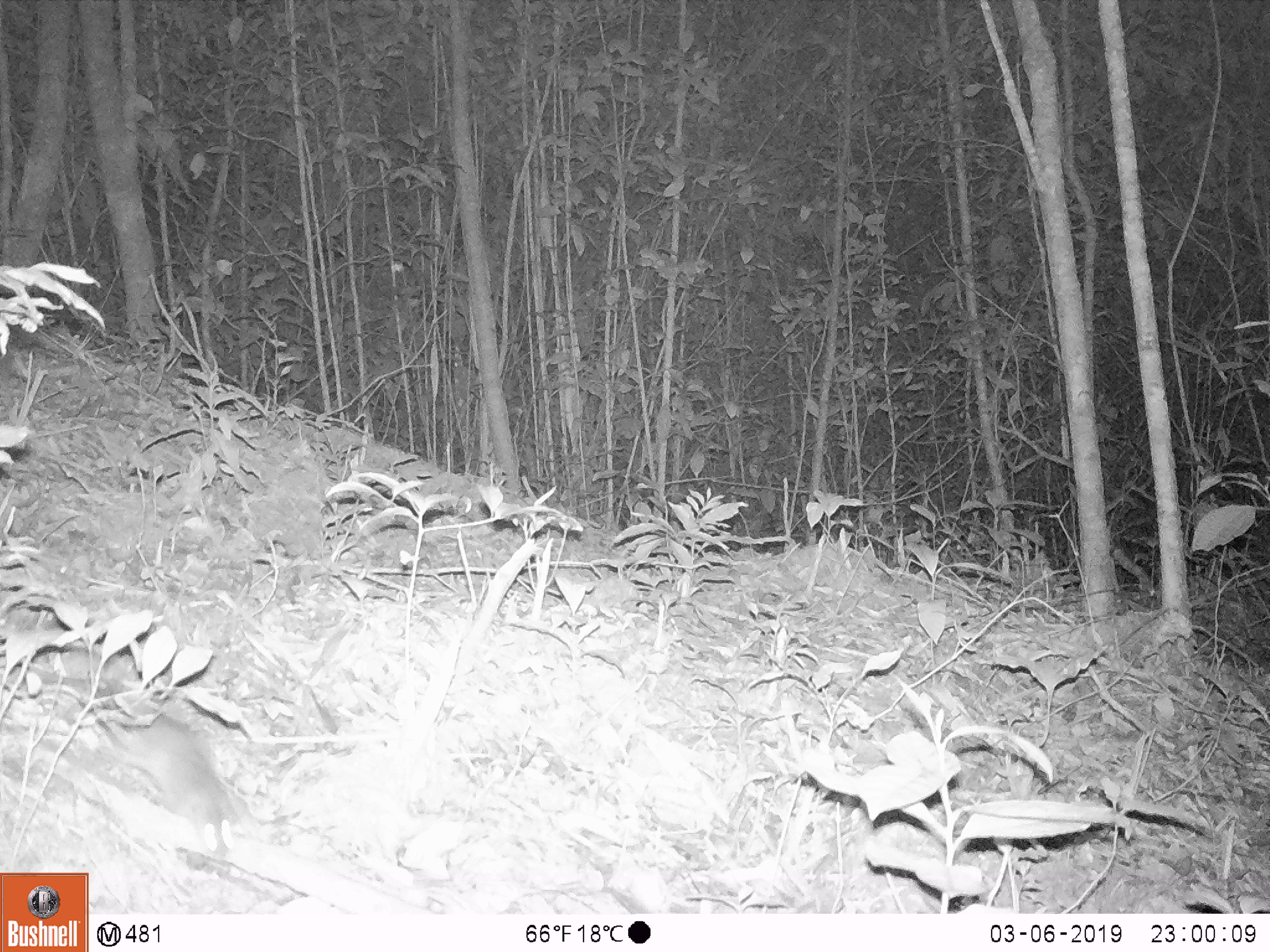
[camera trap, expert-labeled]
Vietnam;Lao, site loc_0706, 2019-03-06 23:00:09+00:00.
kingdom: Animalia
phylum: Chordata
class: Mammalia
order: Rodentia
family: Muridae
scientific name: Muridae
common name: old-world mice and rats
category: unidentified murid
Unidentified murid (old-world mice and rats) (Muridae). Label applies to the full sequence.